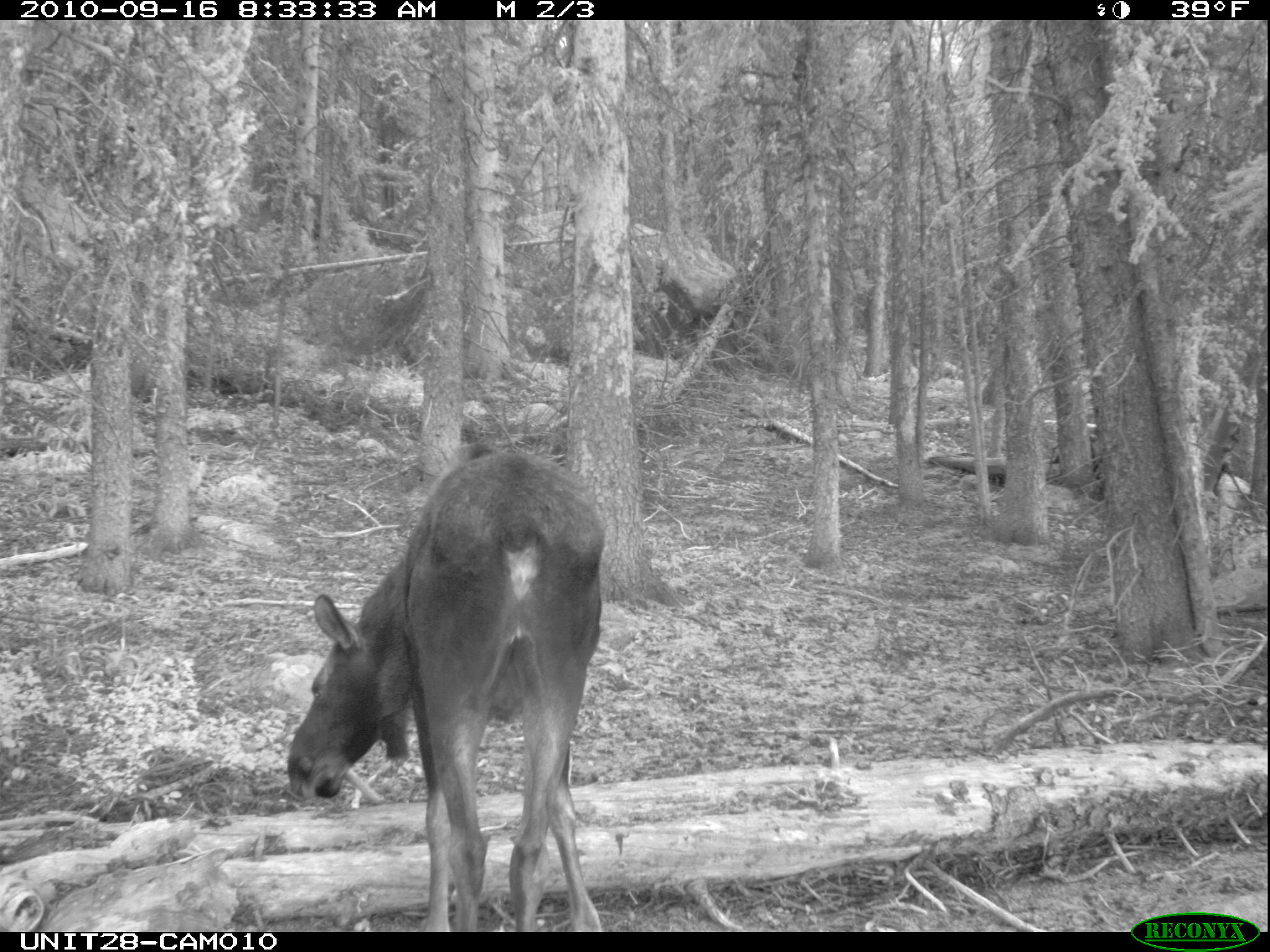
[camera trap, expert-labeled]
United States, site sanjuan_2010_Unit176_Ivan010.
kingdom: Animalia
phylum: Chordata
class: Mammalia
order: Artiodactyla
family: Cervidae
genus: Alces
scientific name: Alces alces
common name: moose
Alces alces (moose).